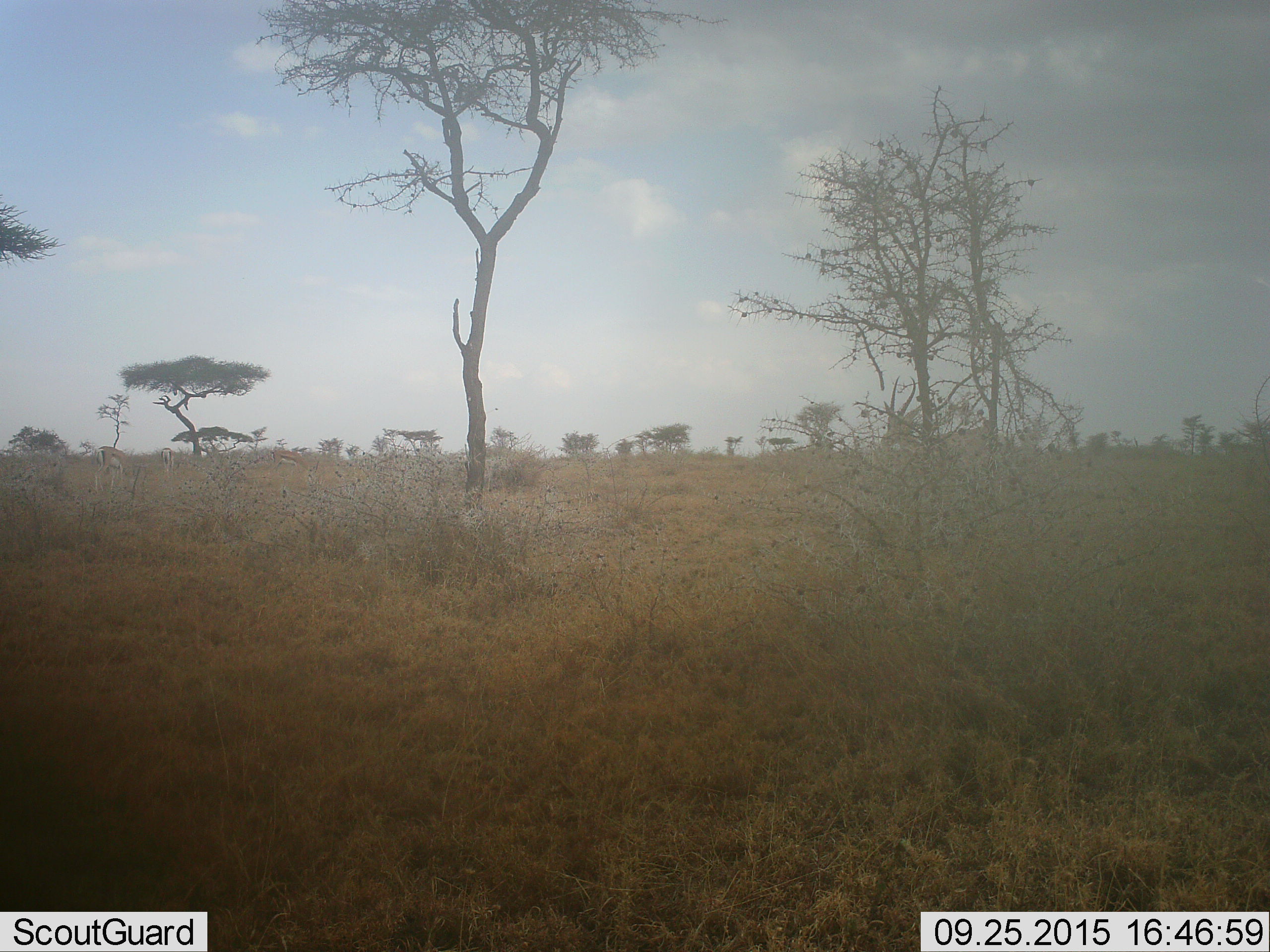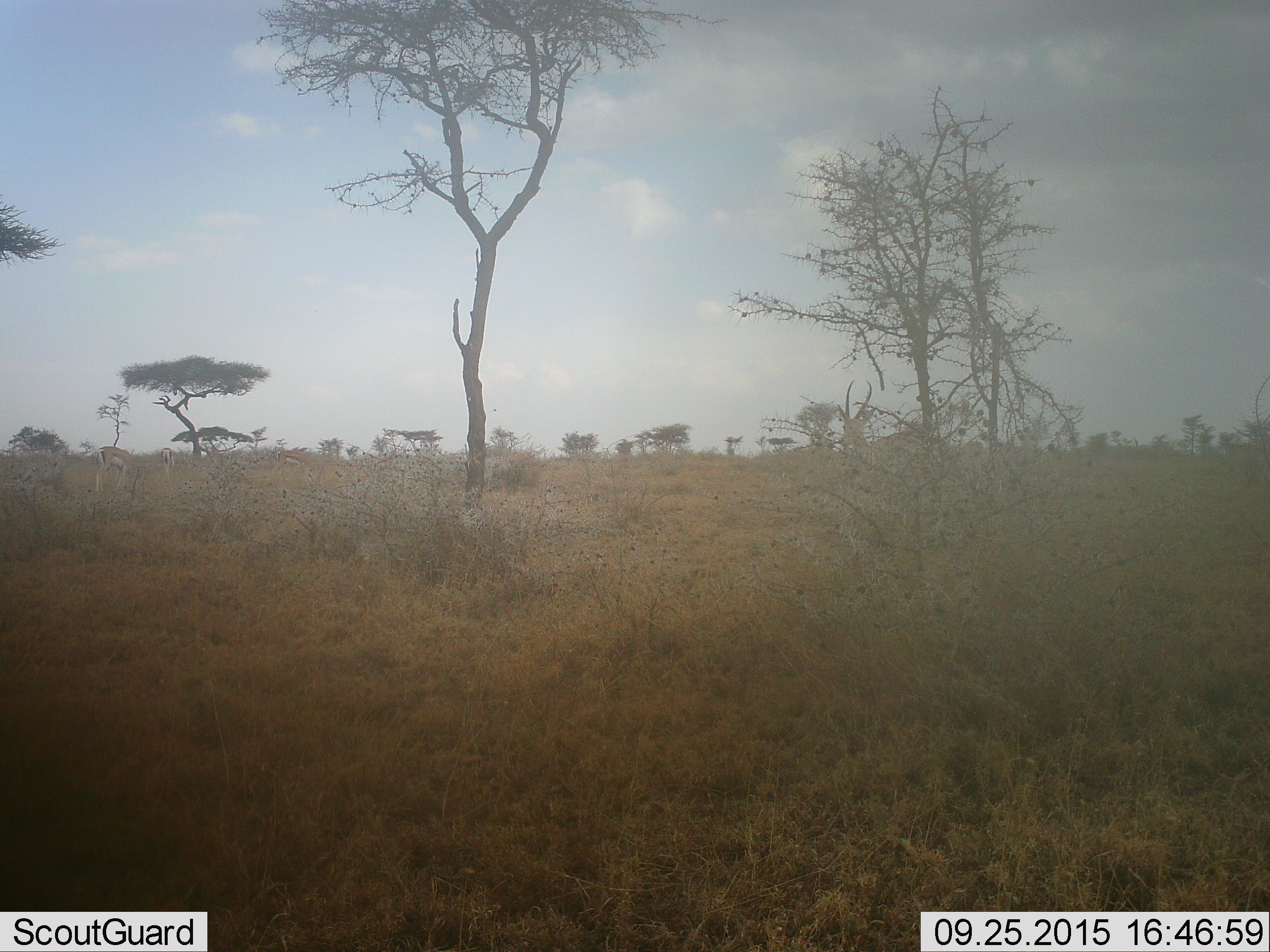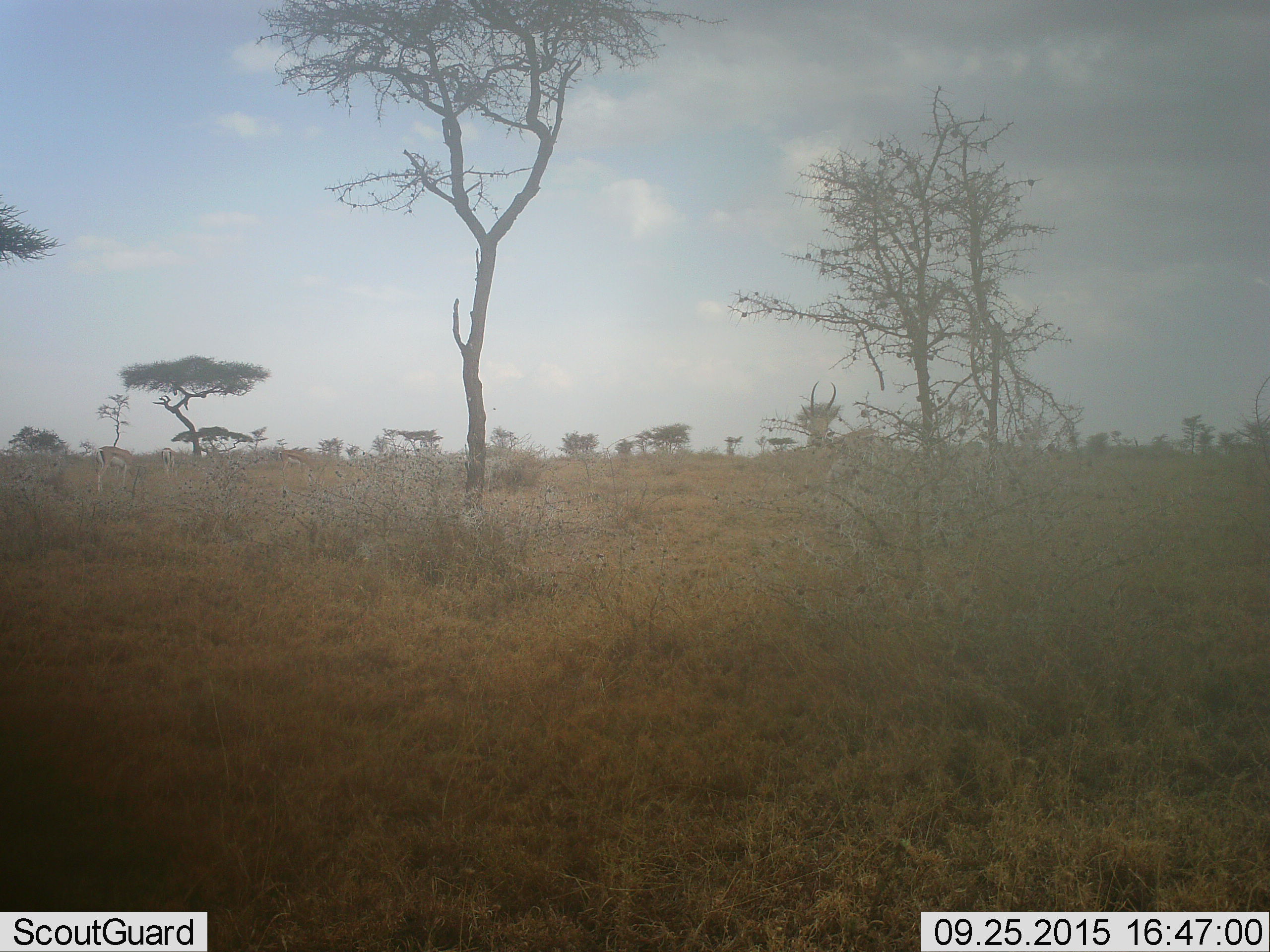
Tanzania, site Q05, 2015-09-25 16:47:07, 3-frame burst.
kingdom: Animalia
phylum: Chordata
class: Mammalia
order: Artiodactyla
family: Bovidae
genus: Eudorcas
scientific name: Eudorcas thomsonii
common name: thomson's gazelle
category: gazellethomsons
Gazellethomsons (thomson's gazelle) (Eudorcas thomsonii), count 2. Behavior (volunteer vote fractions): standing 40%, resting 0%, moving 60%, interacting 0%. Young present (vote fraction): 0%. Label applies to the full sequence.